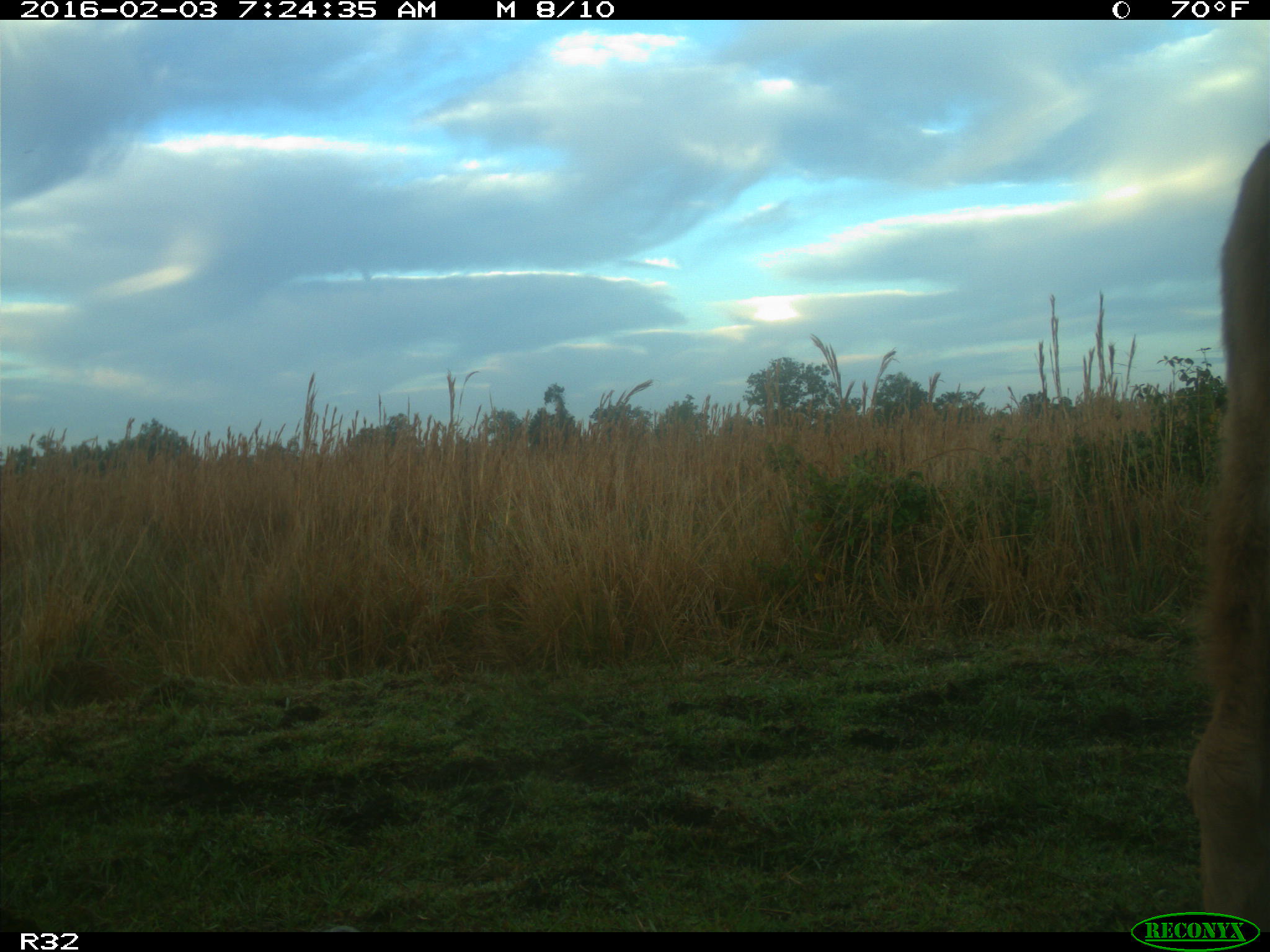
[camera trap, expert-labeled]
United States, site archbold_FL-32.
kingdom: Animalia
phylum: Chordata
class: Mammalia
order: Artiodactyla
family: Bovidae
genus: Bos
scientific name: Bos taurus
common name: domestic cow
Bos taurus (domestic cow).